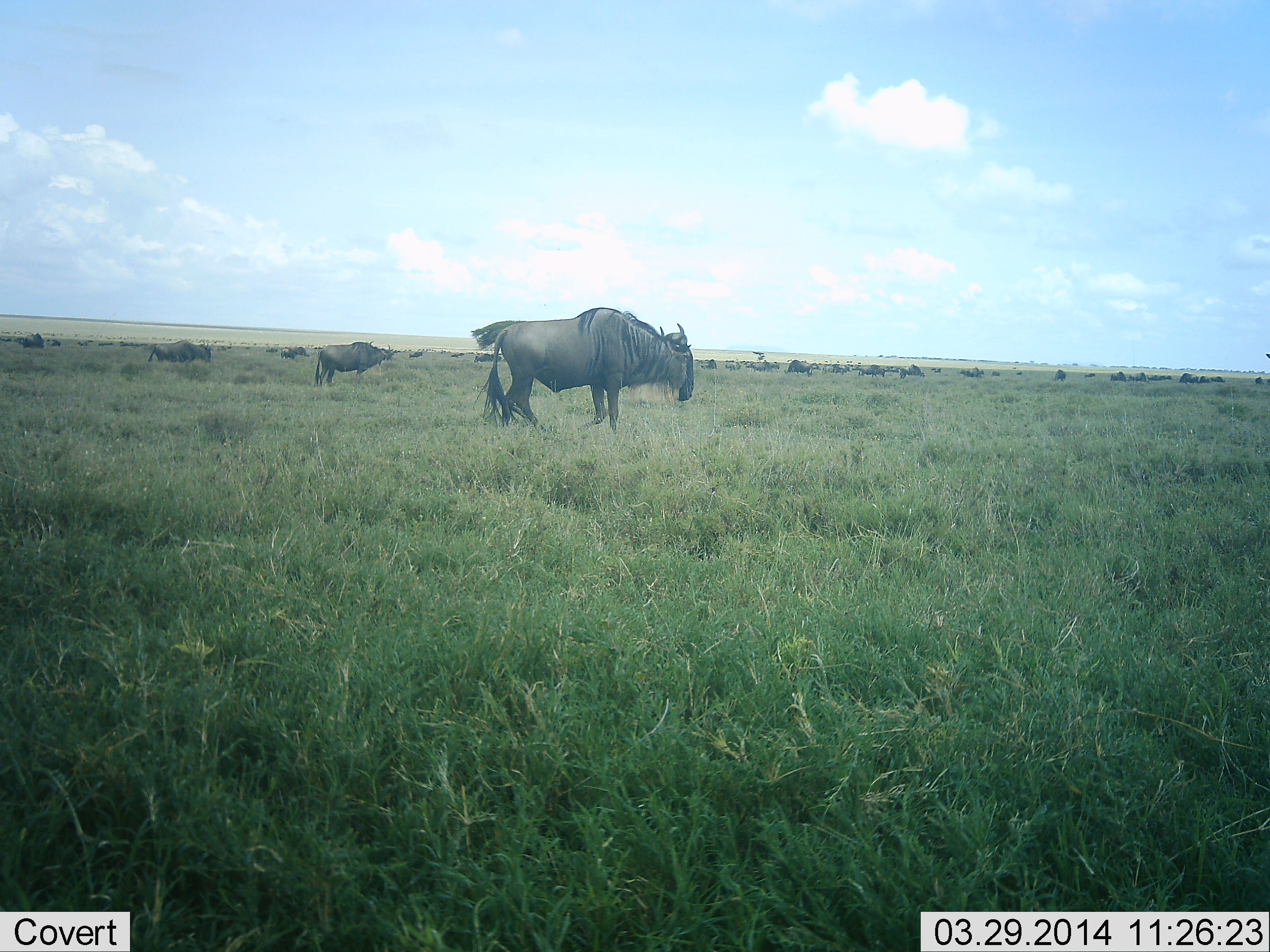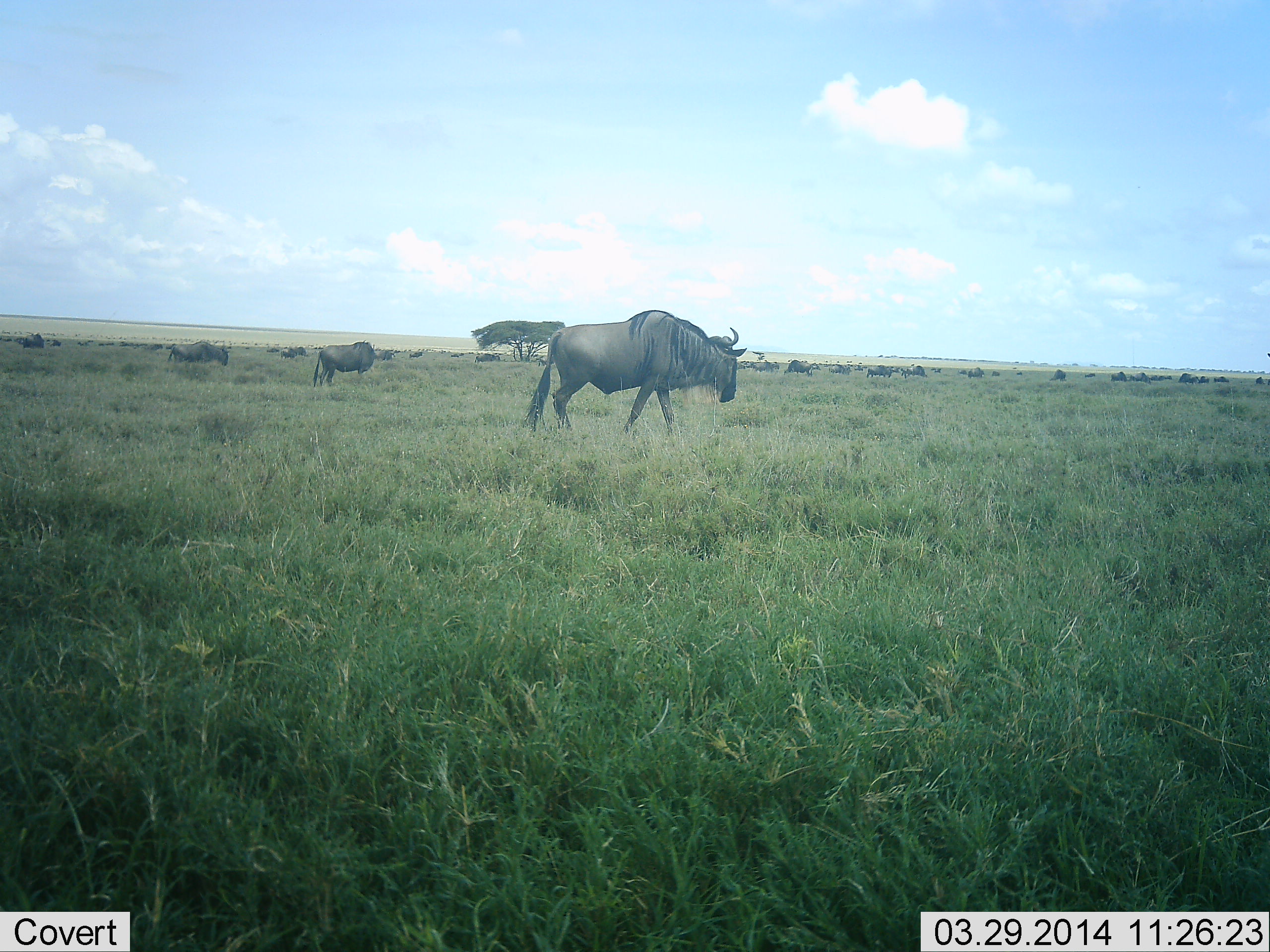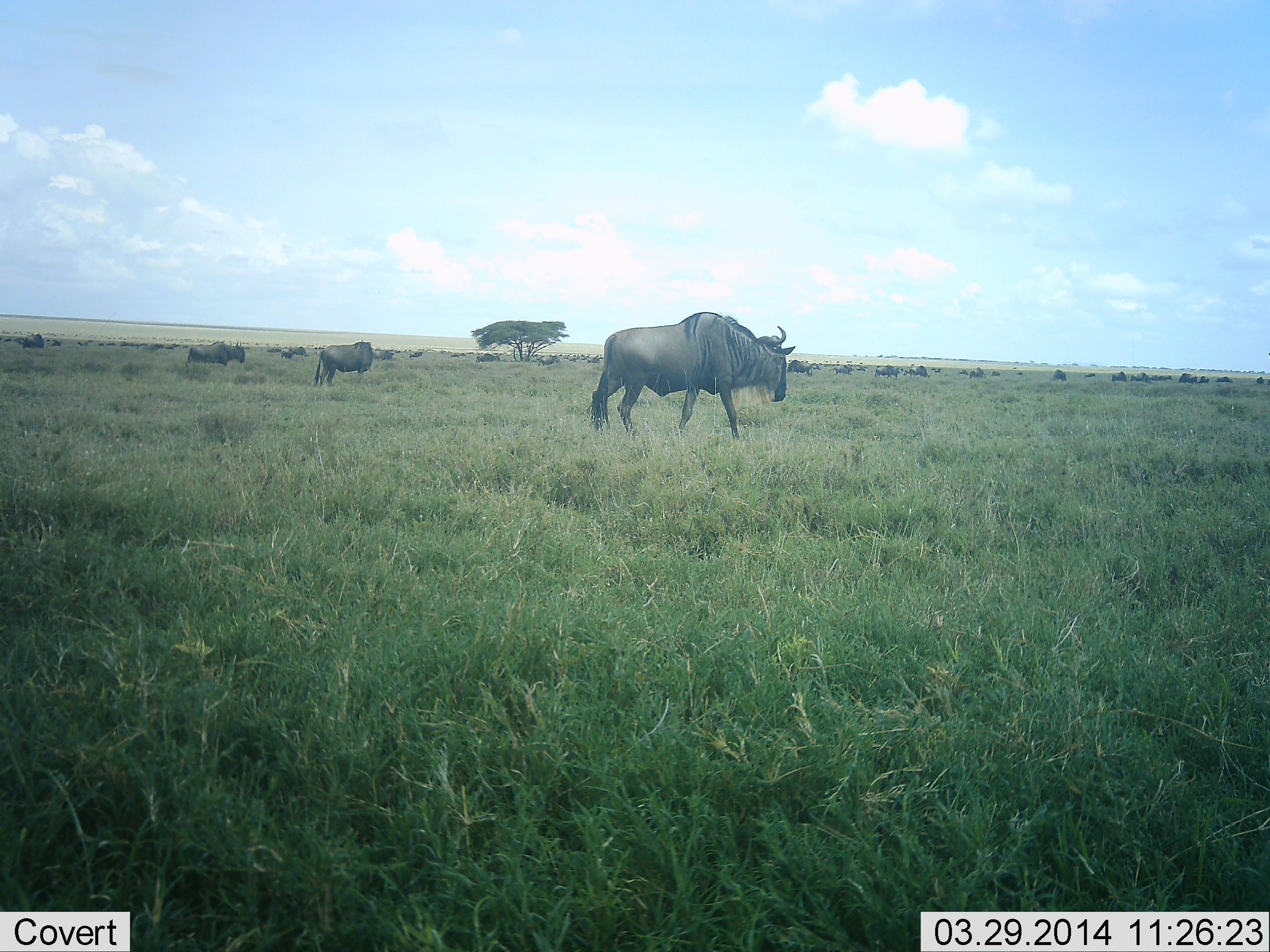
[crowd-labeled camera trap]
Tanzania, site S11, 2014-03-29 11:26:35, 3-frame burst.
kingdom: Animalia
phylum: Chordata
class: Mammalia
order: Artiodactyla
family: Bovidae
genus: Connochaetes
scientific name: Connochaetes taurinus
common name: blue wildebeest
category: wildebeest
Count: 11-50.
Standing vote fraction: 70%.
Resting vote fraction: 10%.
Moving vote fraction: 80%.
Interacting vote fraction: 20%.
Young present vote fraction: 0%.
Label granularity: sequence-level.